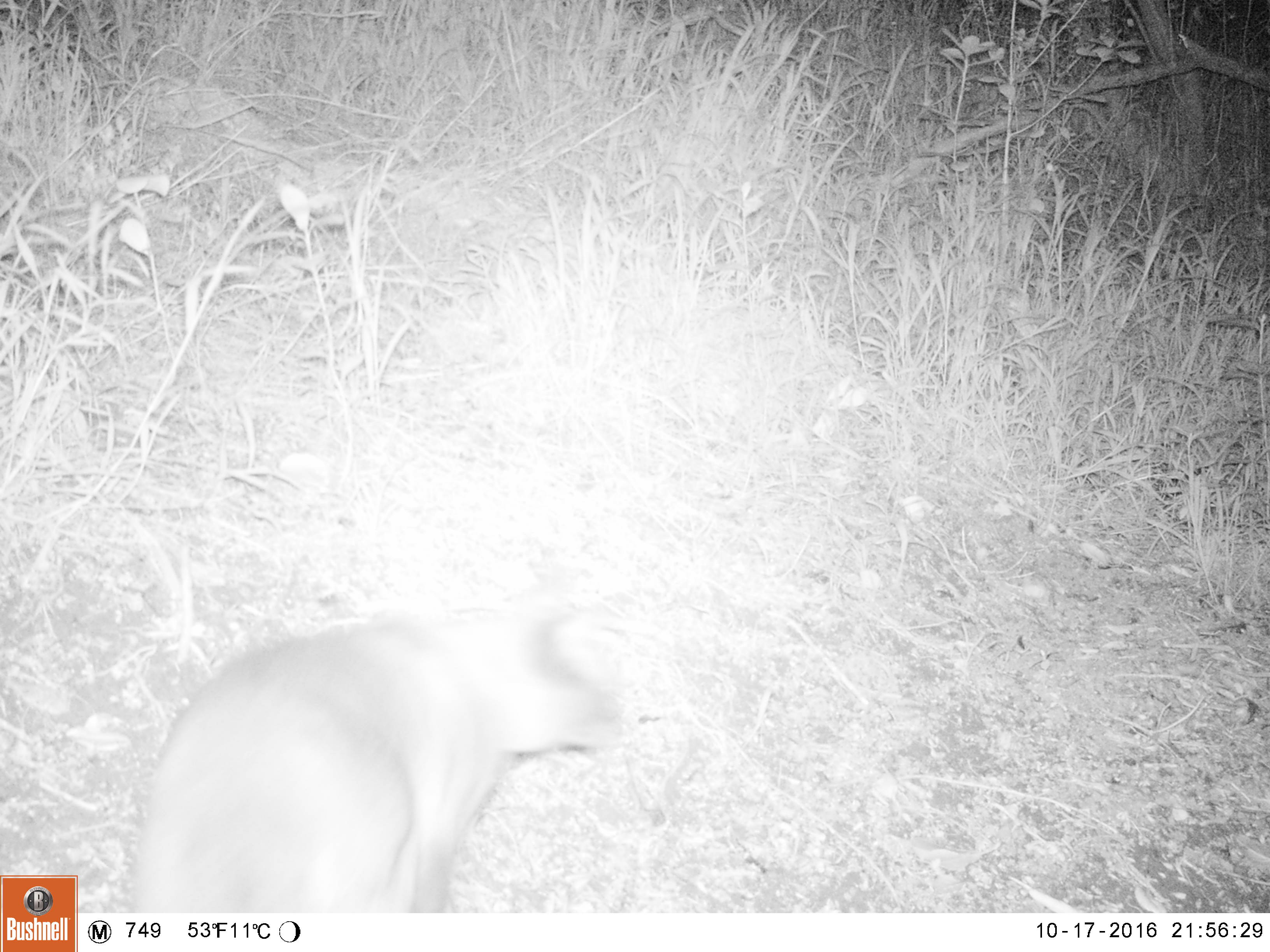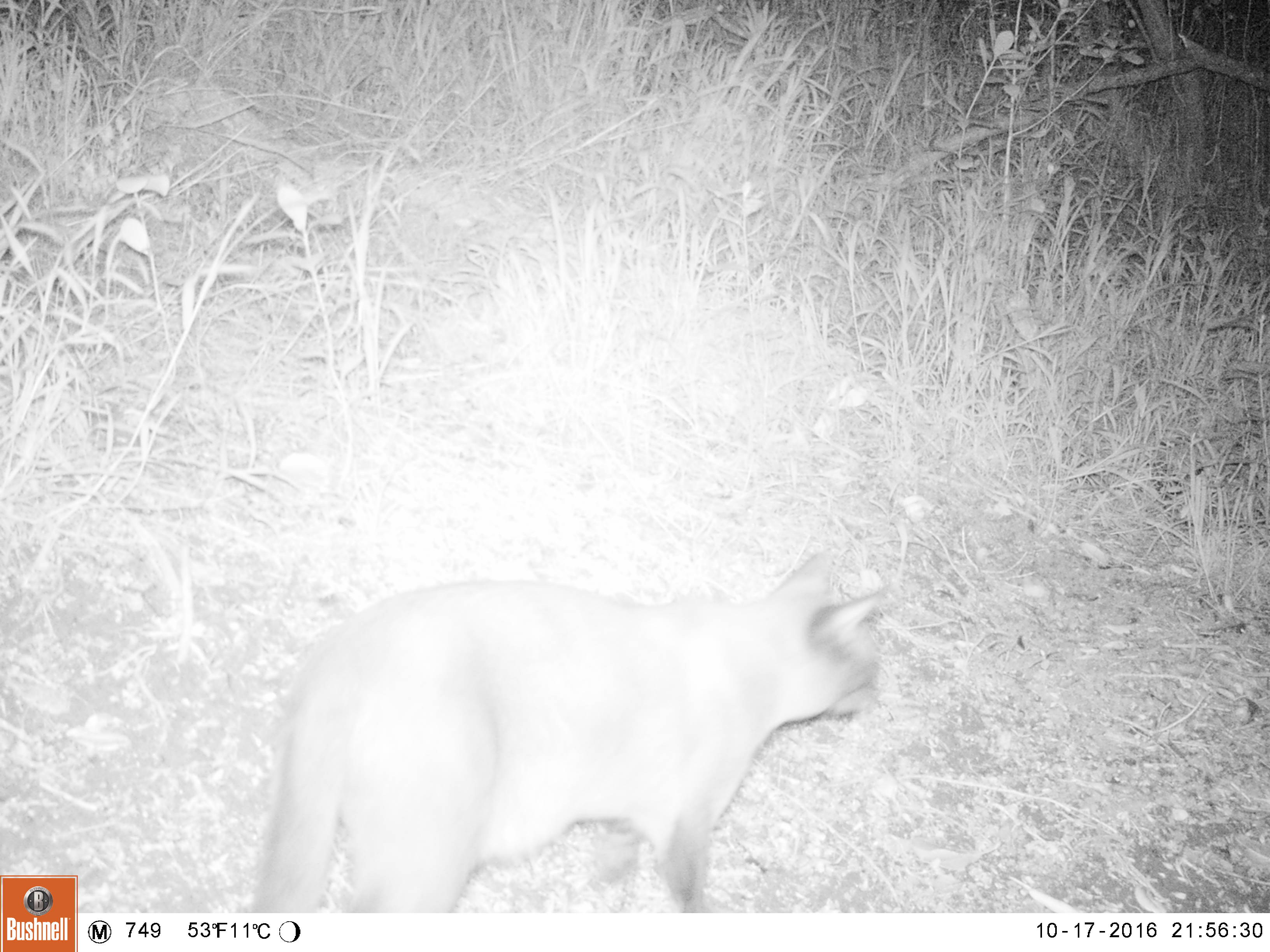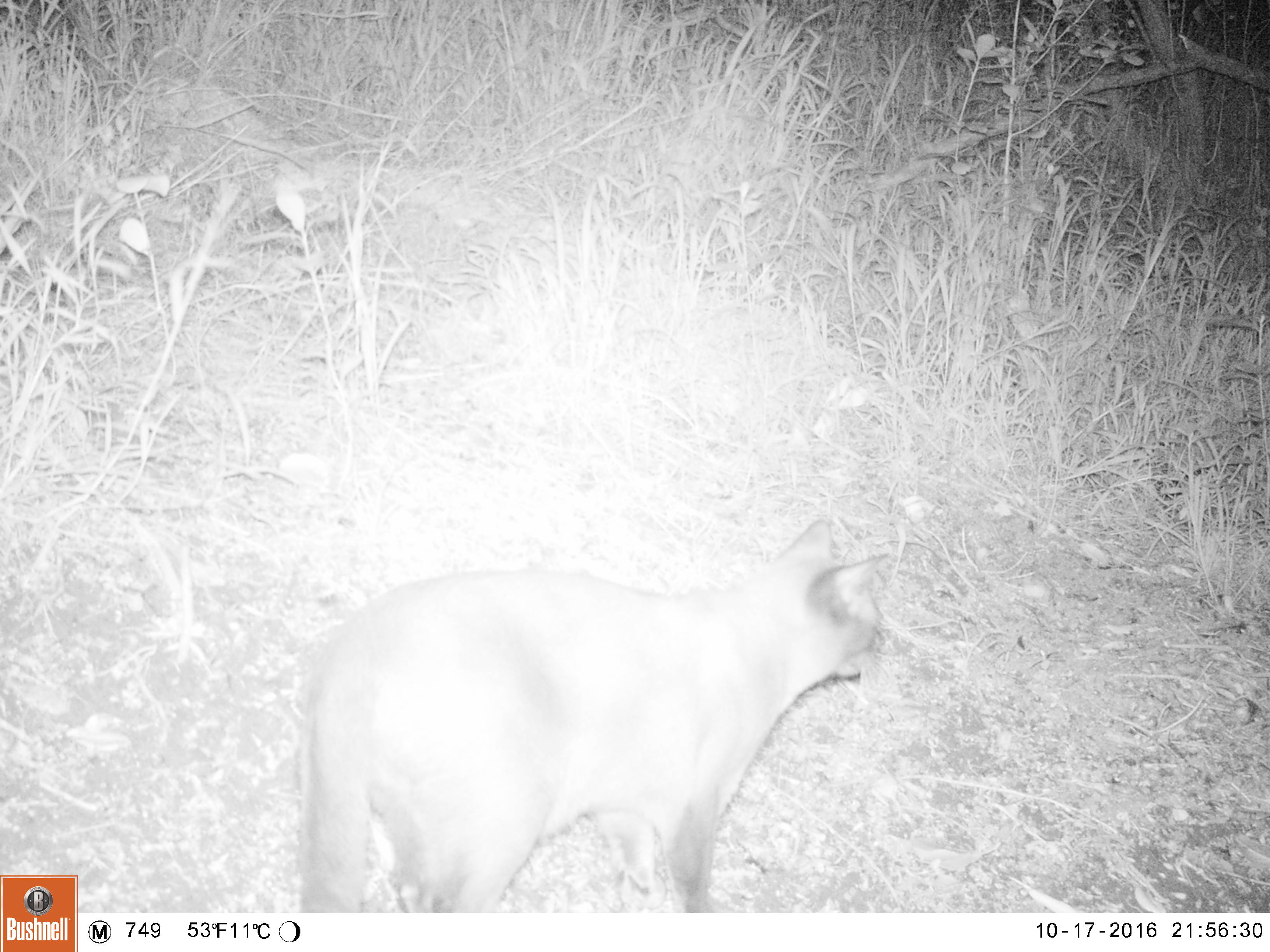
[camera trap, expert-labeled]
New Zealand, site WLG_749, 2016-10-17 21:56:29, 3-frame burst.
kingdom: Animalia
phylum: Chordata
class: Mammalia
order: Carnivora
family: Felidae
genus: Felis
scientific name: Felis catus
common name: domestic cat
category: cat